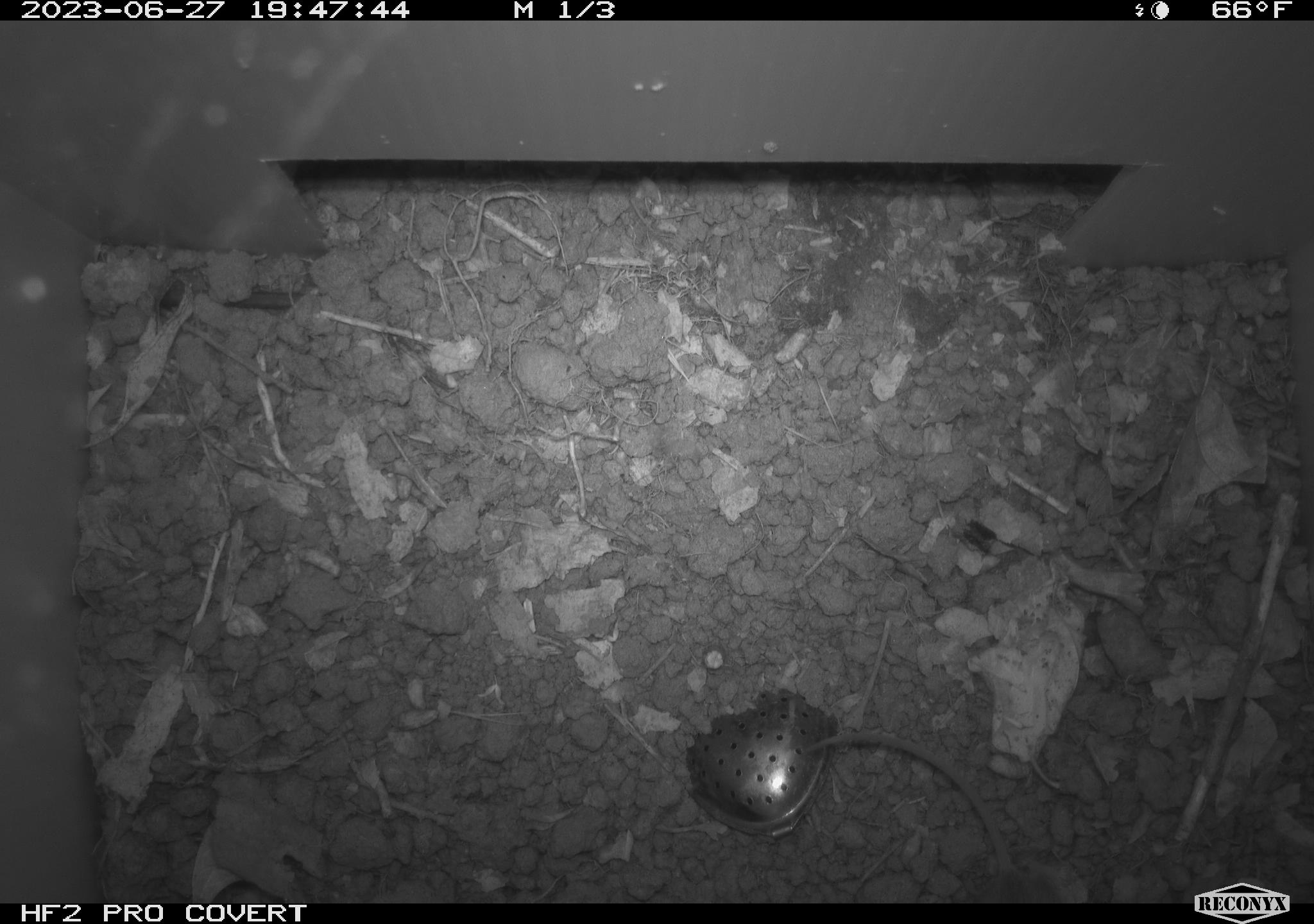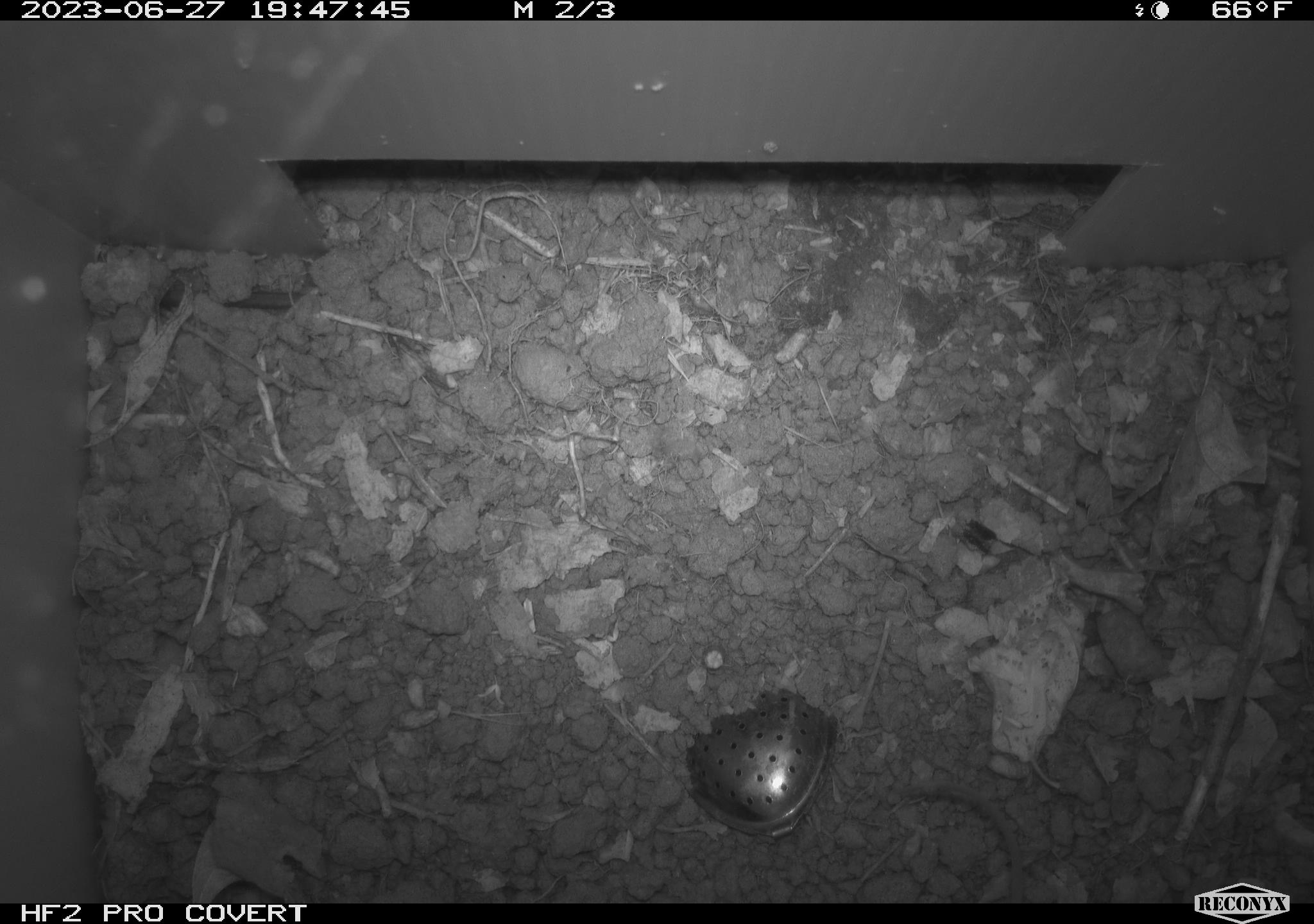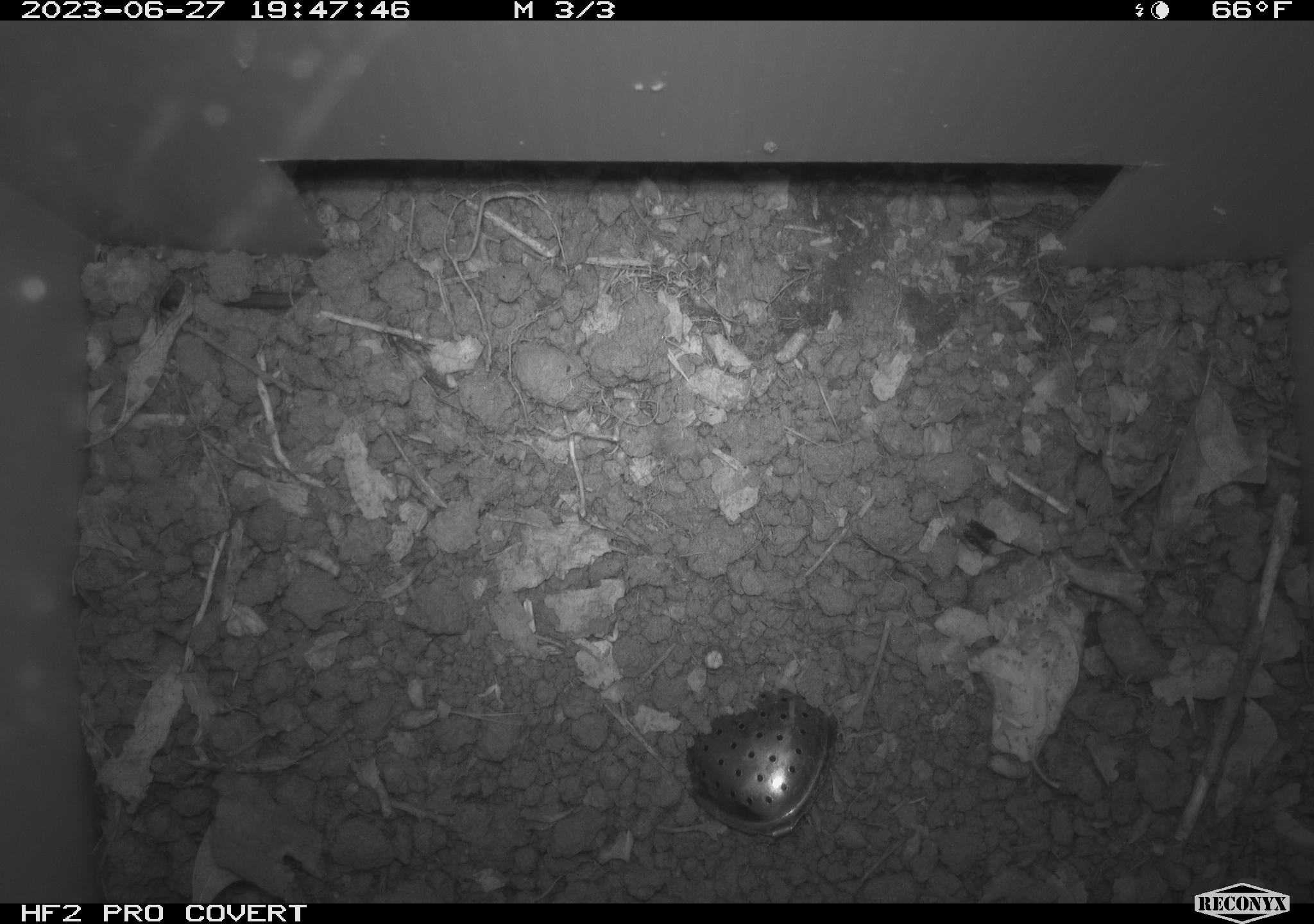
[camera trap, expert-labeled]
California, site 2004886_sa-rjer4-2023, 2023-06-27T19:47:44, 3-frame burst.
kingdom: Animalia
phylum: Chordata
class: Mammalia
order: Rodentia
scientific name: Rodentia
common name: mouse species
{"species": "mouse species (Rodentia)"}